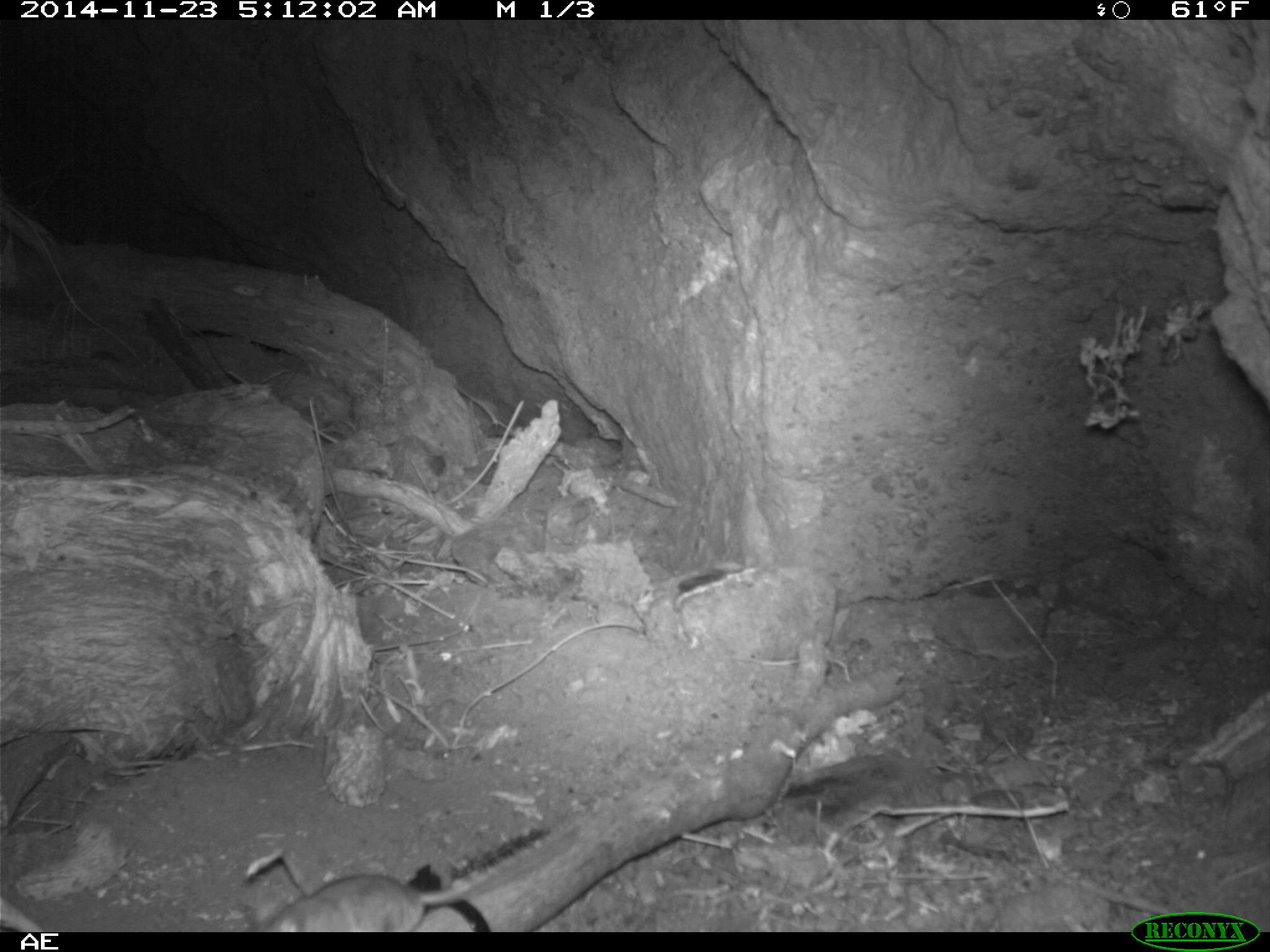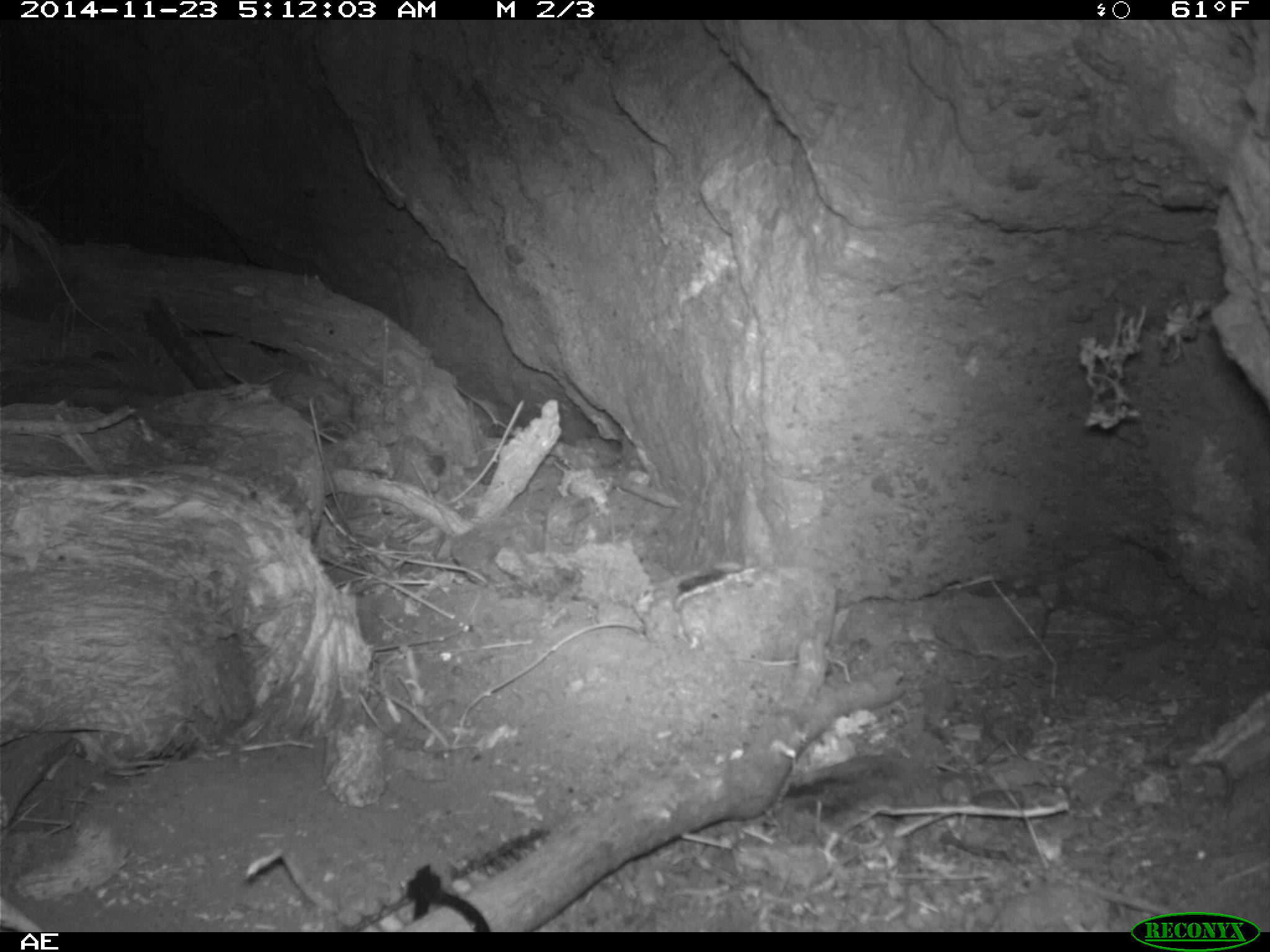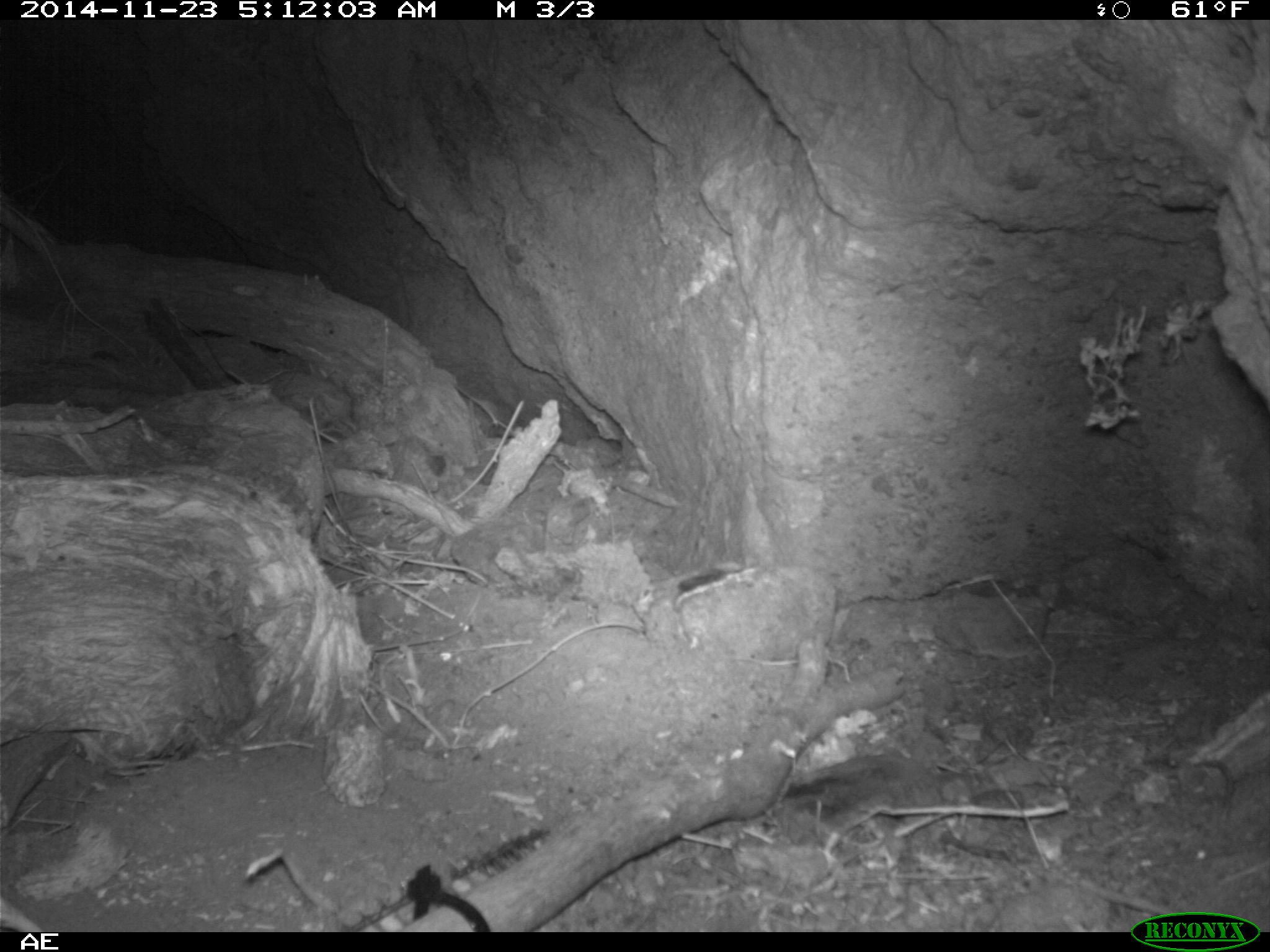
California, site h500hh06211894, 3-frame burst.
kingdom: Animalia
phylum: Chordata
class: Mammalia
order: Rodentia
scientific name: Rodentia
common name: rodent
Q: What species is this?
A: Rodent (Rodentia).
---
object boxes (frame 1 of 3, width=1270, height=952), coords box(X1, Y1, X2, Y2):
rodent: box(256, 814, 580, 932)